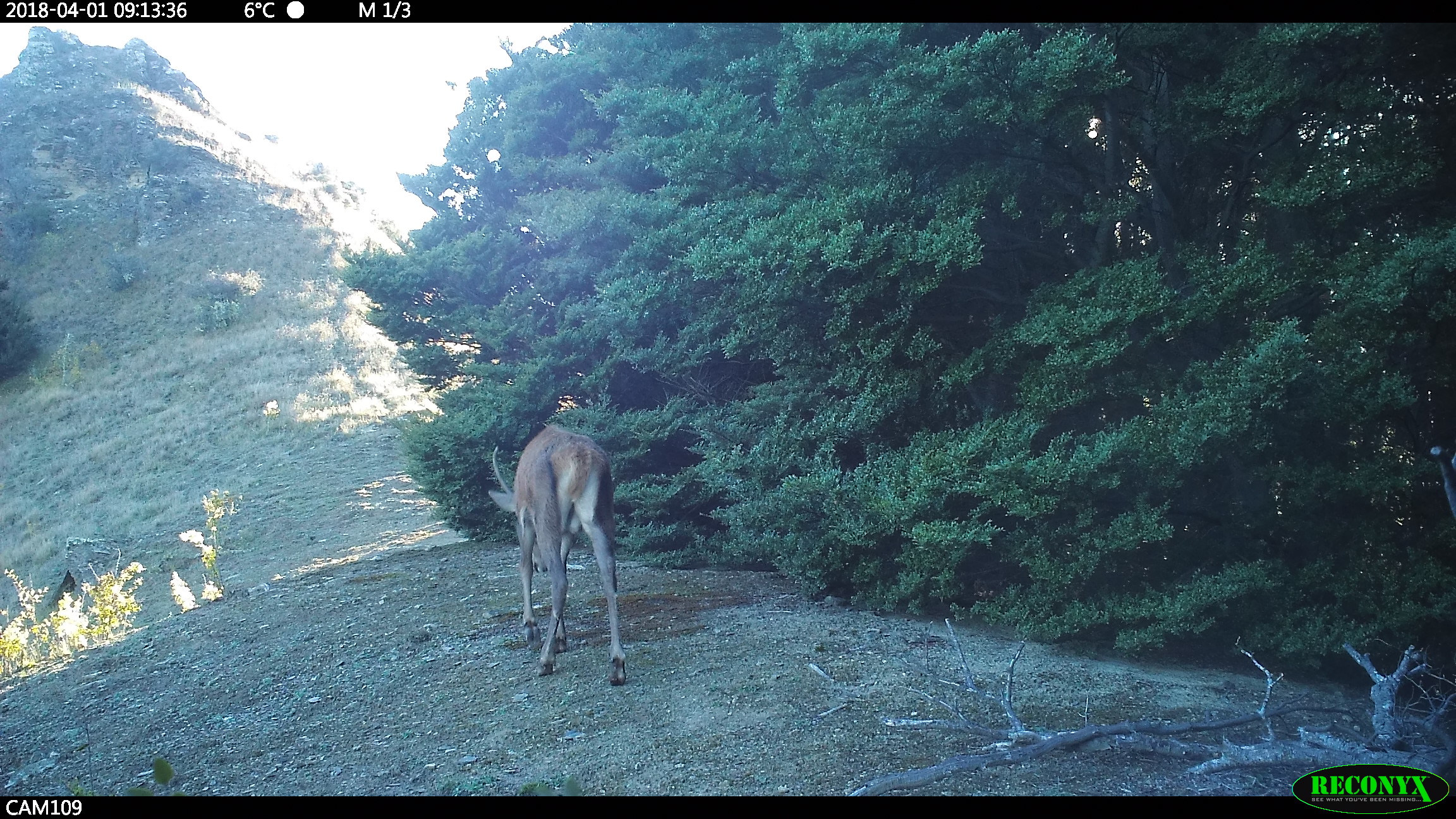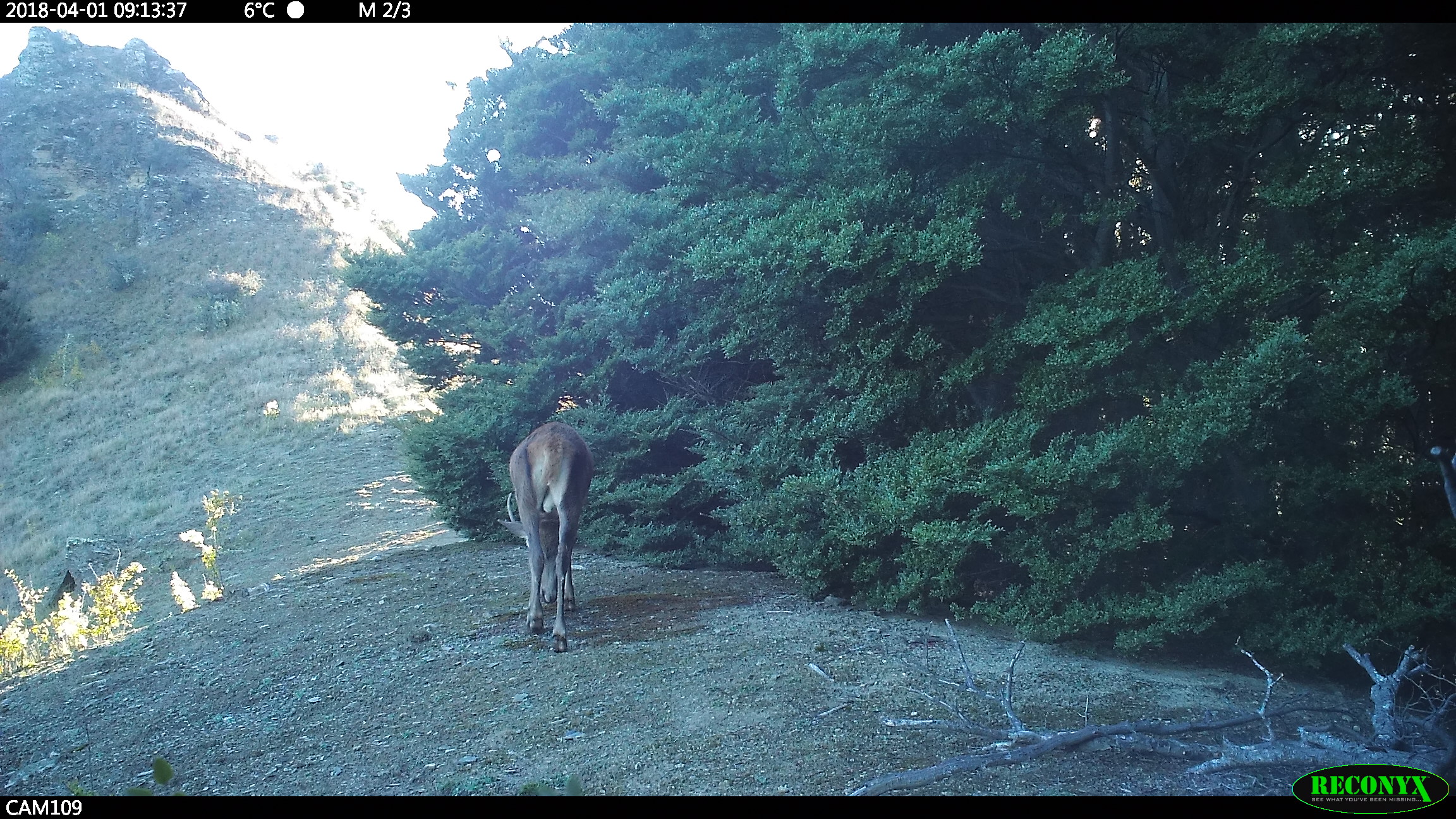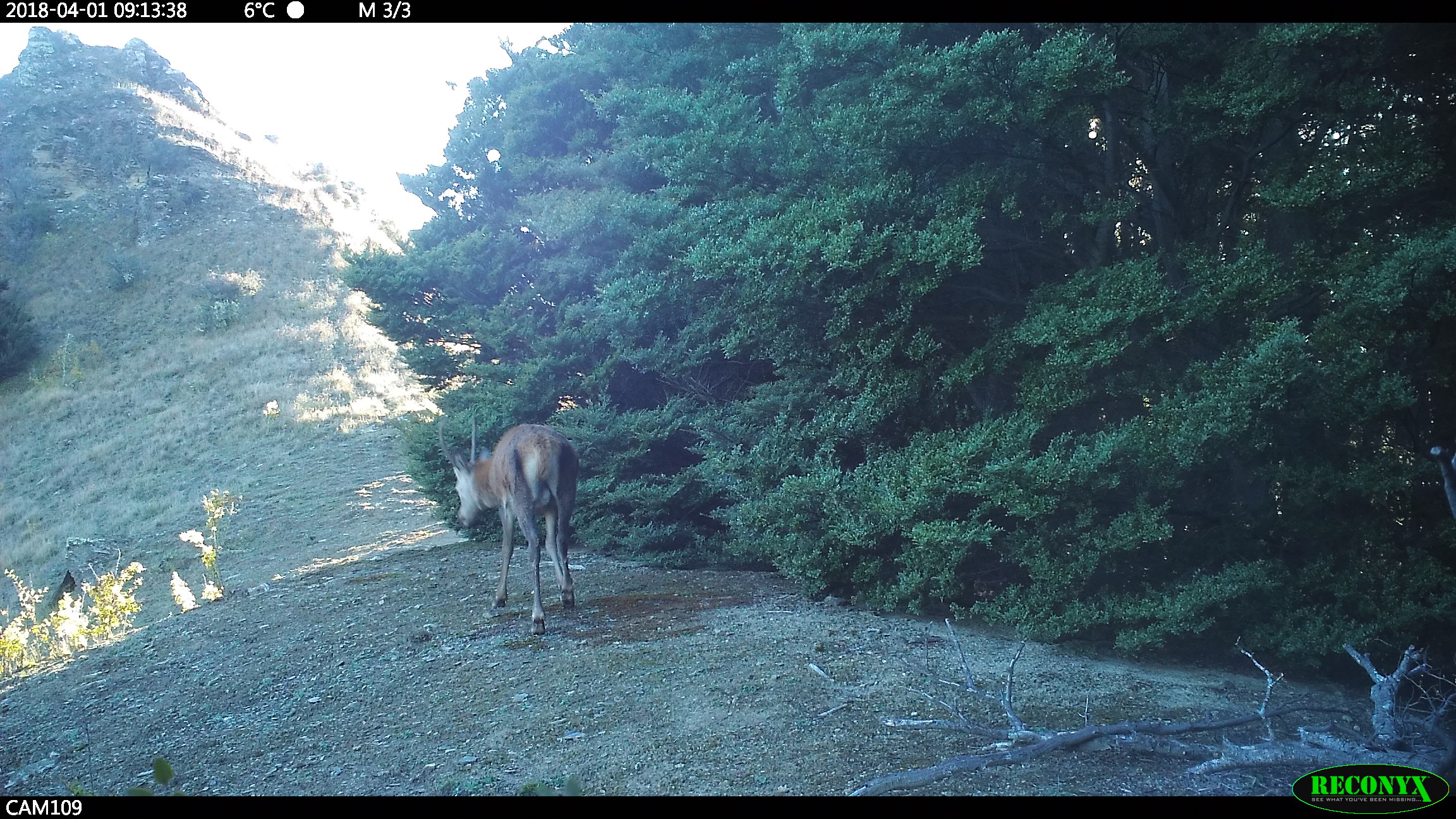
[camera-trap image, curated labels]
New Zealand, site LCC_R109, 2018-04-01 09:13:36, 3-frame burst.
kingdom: Animalia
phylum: Chordata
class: Mammalia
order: Artiodactyla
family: Cervidae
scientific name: Cervidae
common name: deer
Deer (Cervidae).